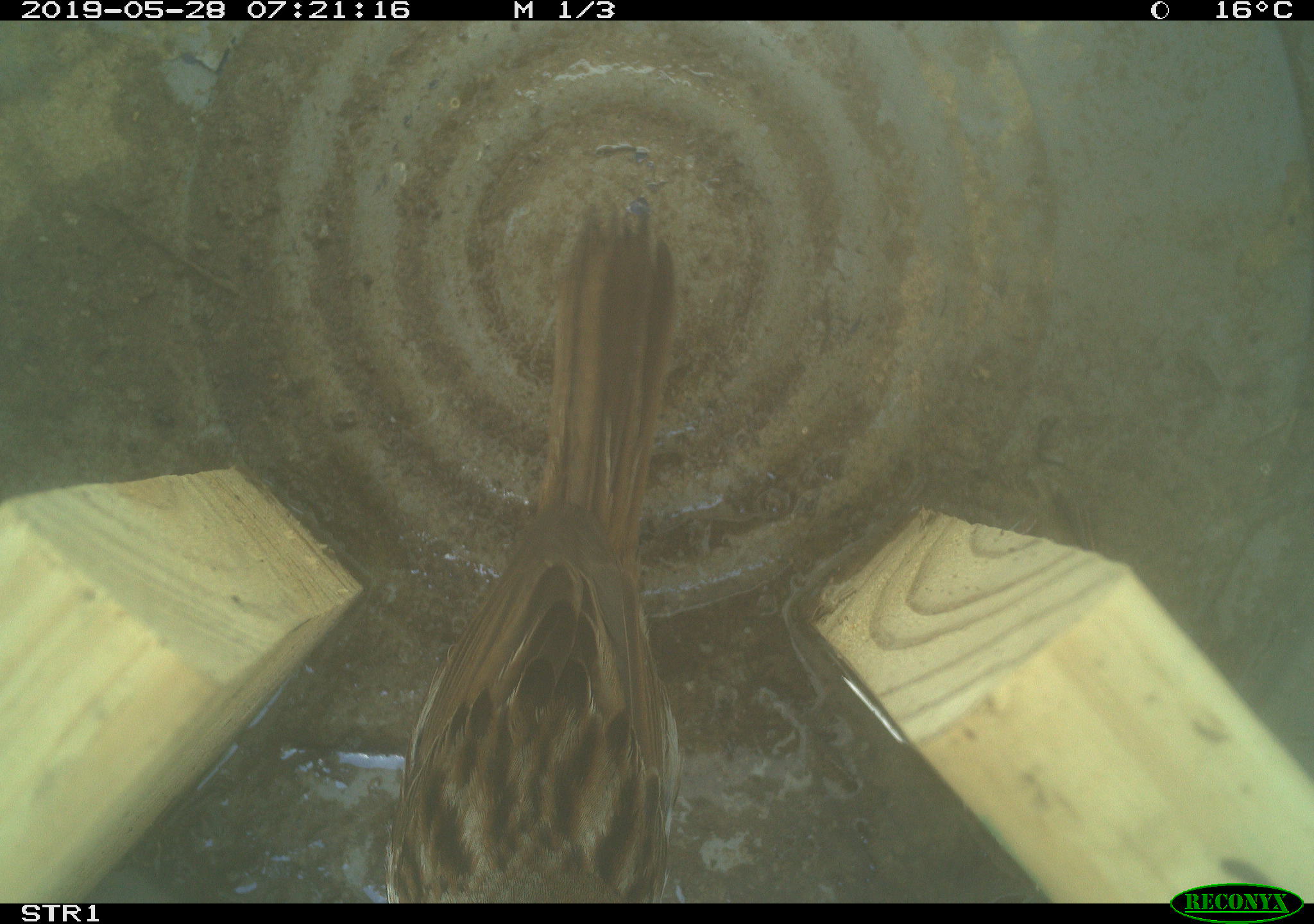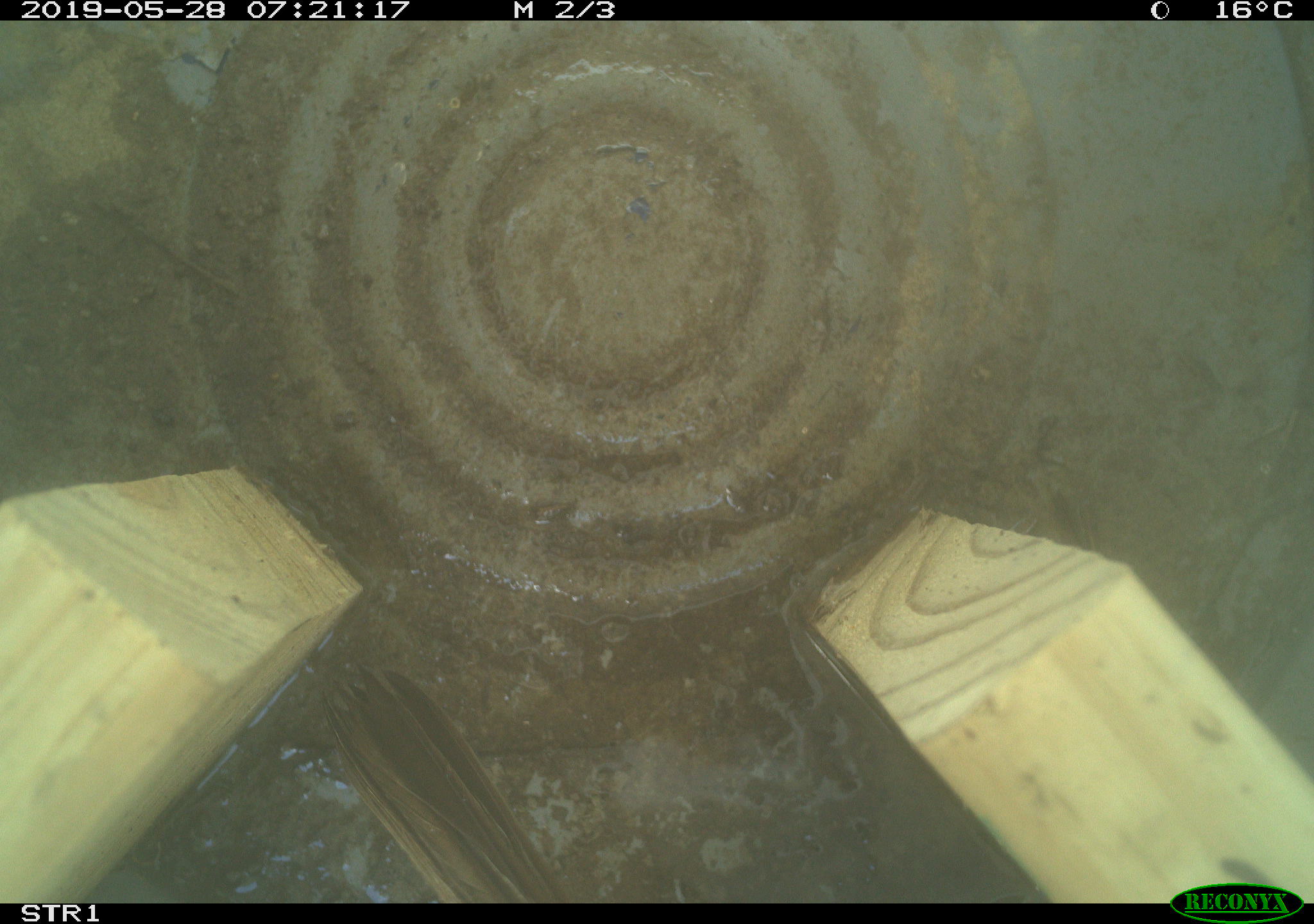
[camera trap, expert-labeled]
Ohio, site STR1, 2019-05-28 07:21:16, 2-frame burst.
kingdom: Animalia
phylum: Chordata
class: Aves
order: Passeriformes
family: Passerellidae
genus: Melospiza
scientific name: Melospiza melodia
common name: song sparrow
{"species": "song sparrow (Melospiza melodia)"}